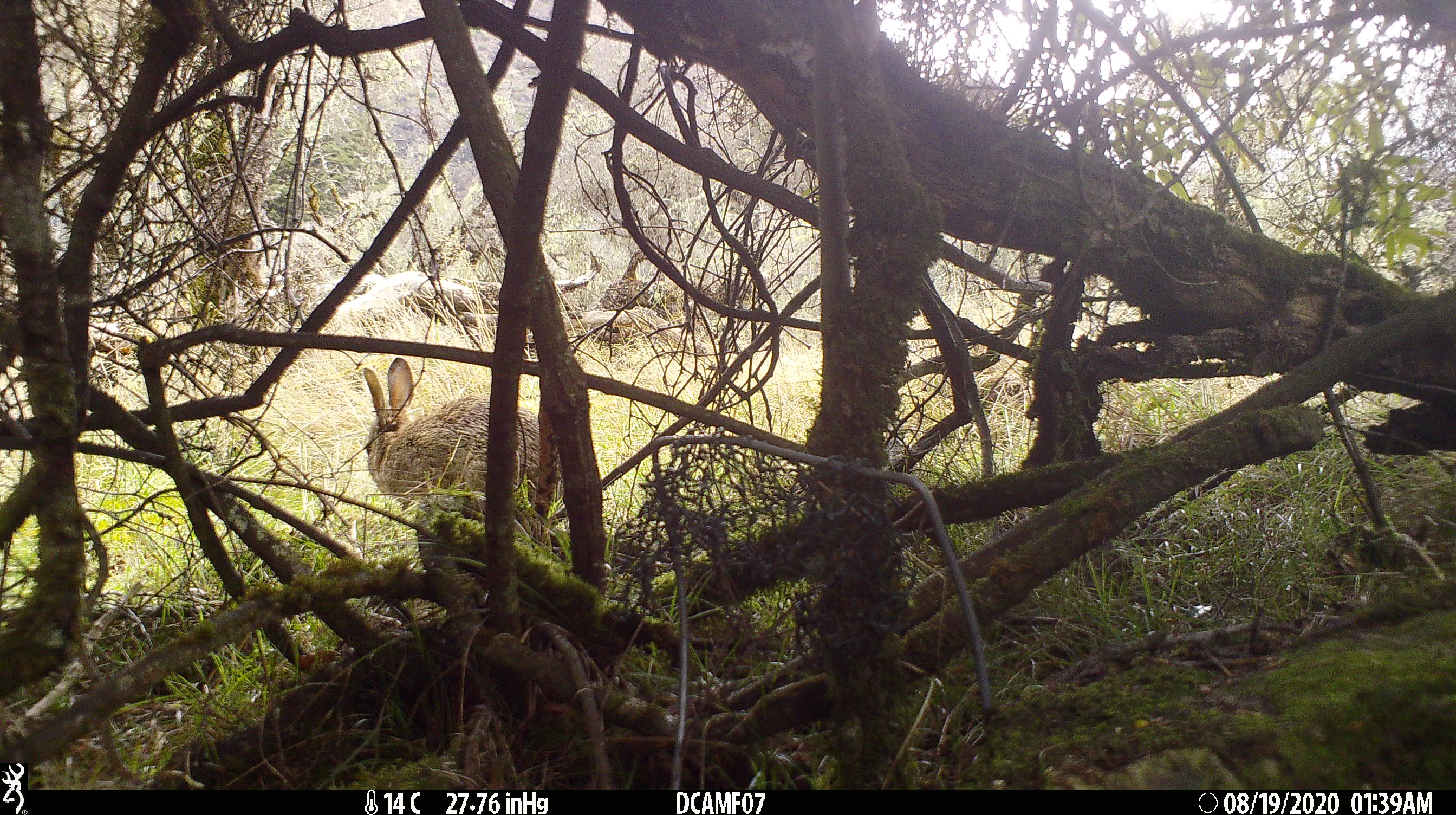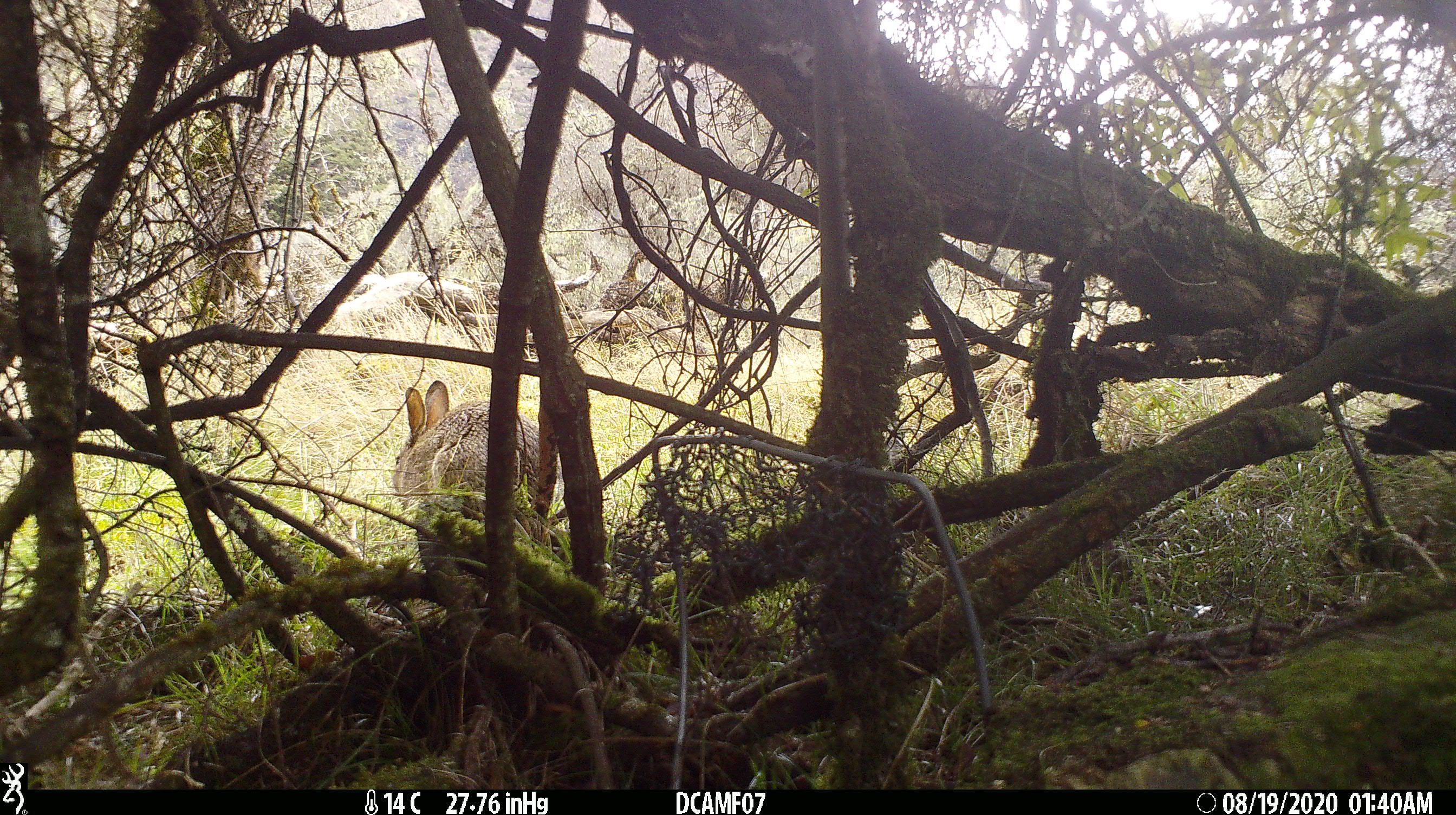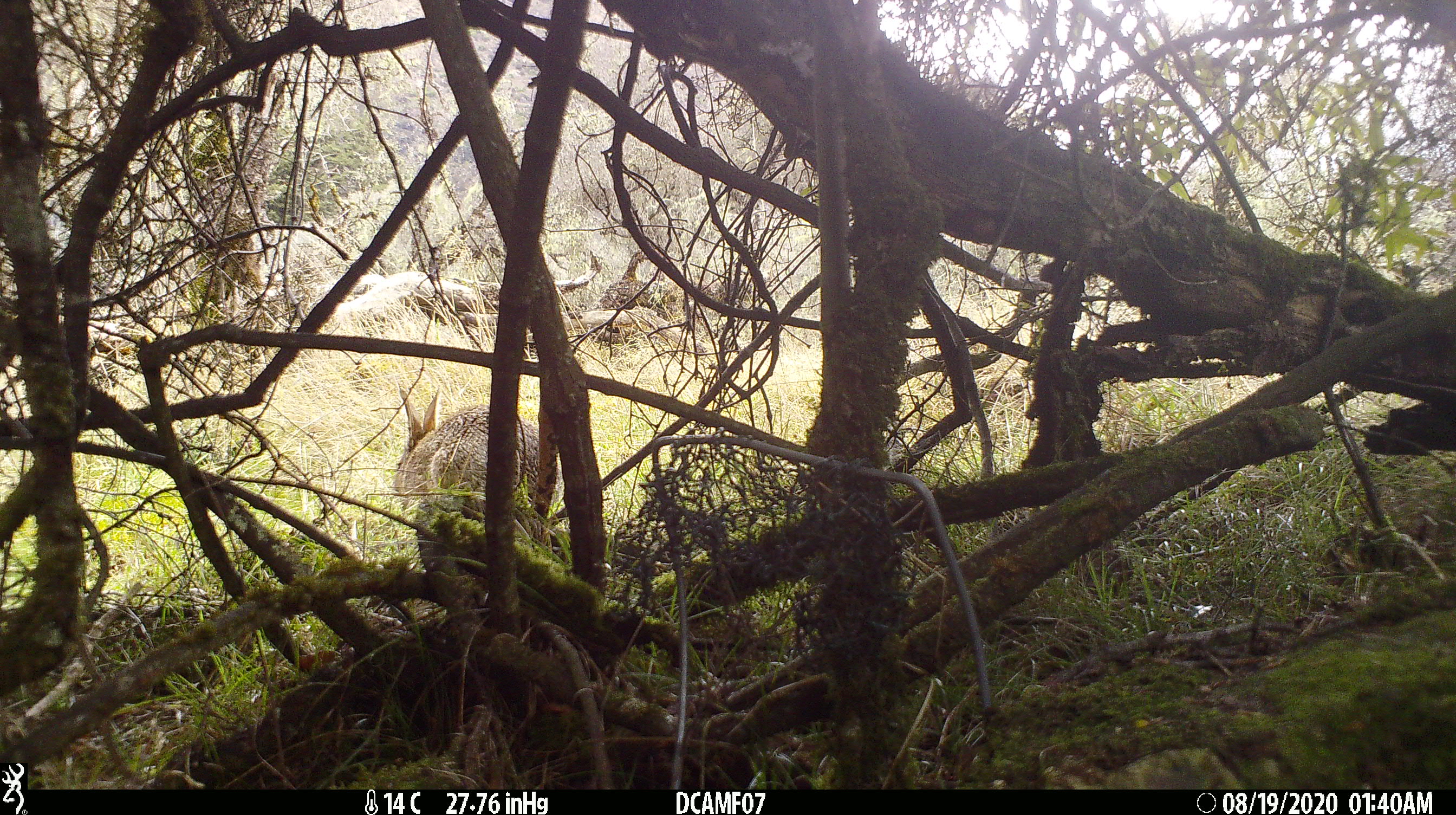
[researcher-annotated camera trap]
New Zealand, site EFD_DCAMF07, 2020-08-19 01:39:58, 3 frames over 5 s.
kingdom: Animalia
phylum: Chordata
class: Mammalia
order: Lagomorpha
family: Leporidae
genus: Oryctolagus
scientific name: Oryctolagus cuniculus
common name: european rabbit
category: rabbit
Rabbit (european rabbit) (Oryctolagus cuniculus).